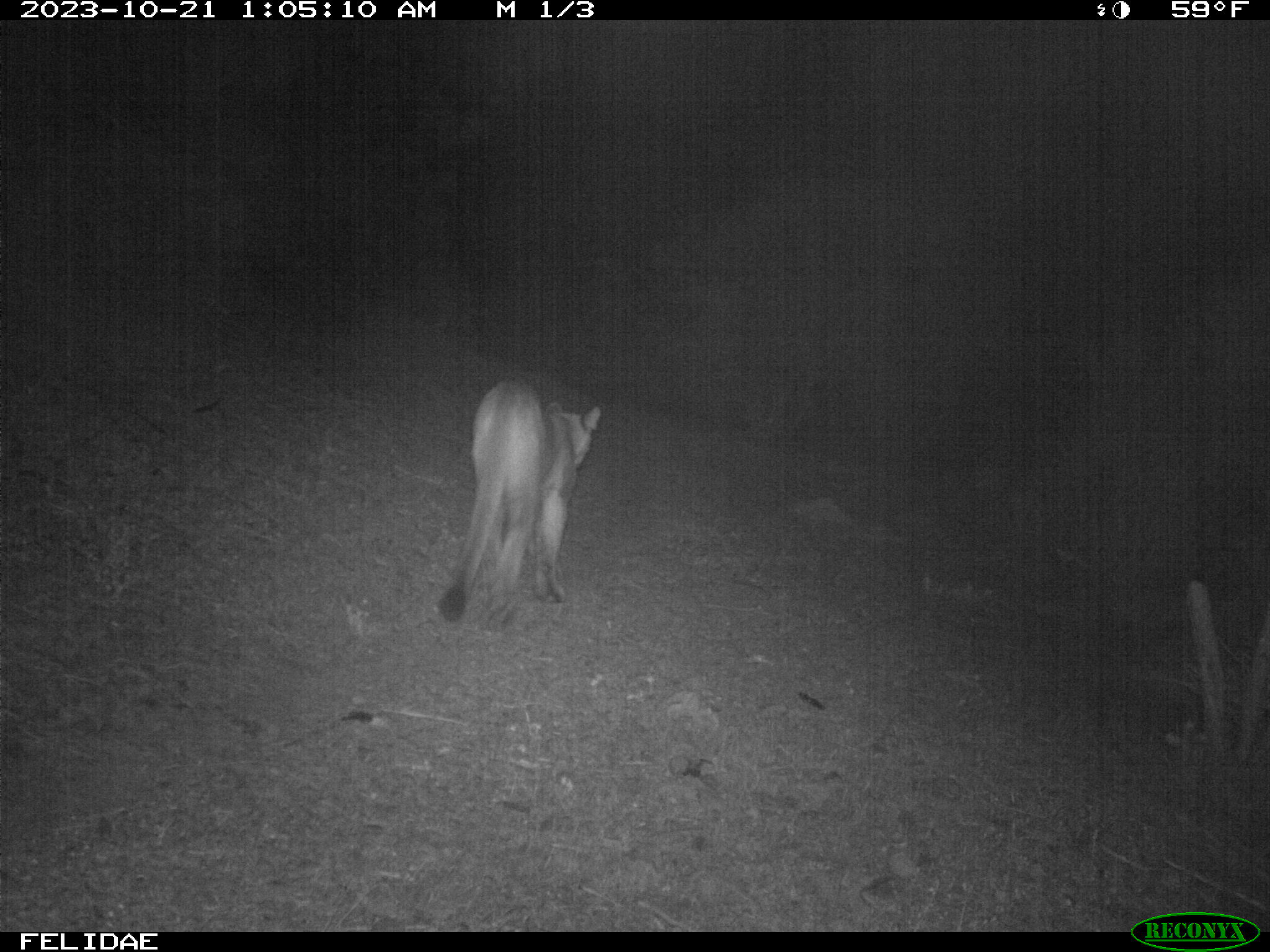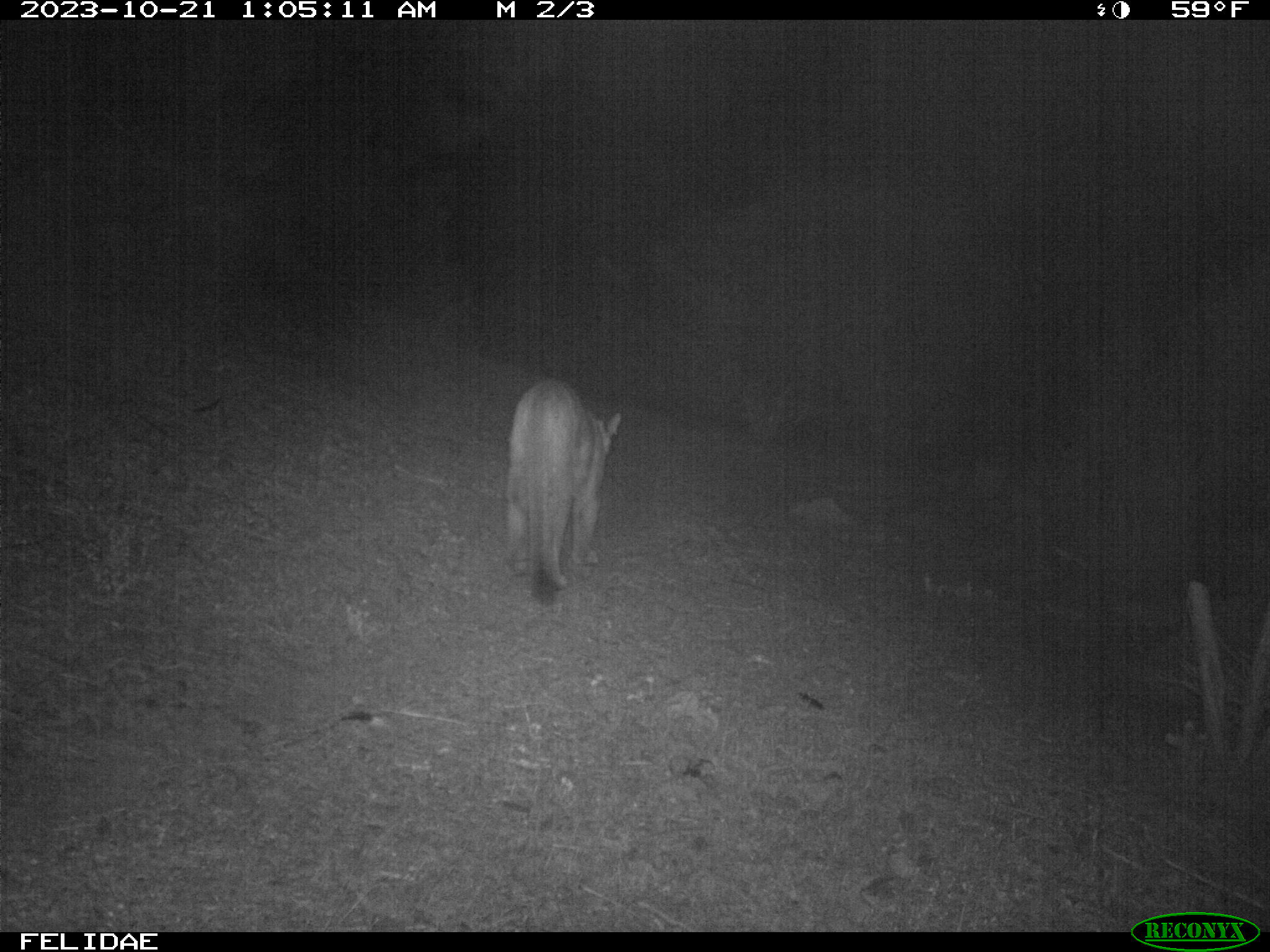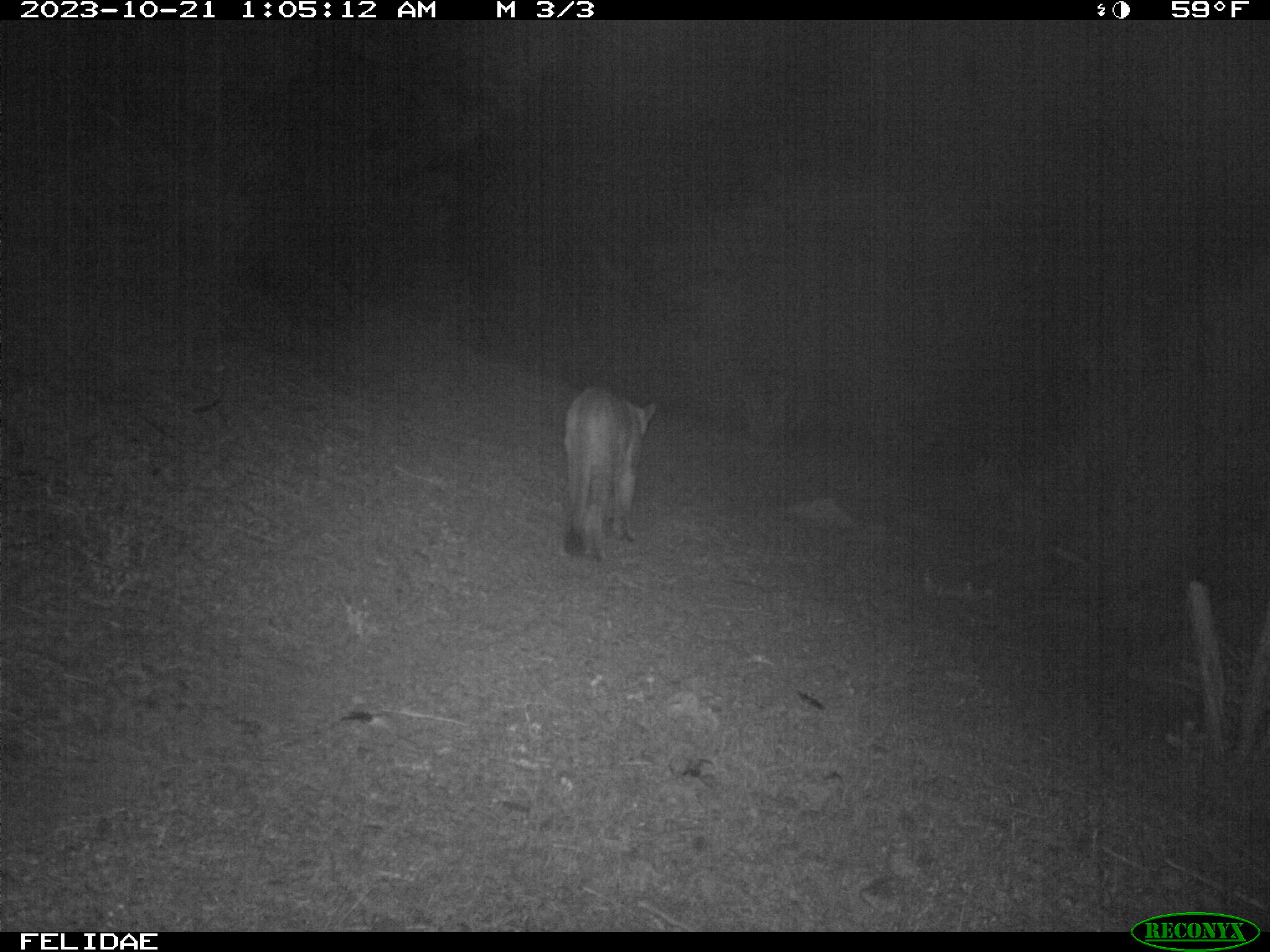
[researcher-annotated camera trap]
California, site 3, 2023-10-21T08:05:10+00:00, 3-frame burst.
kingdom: Animalia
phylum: Chordata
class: Mammalia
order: Carnivora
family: Felidae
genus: Puma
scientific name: Puma concolor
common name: puma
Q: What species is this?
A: Puma (Puma concolor).